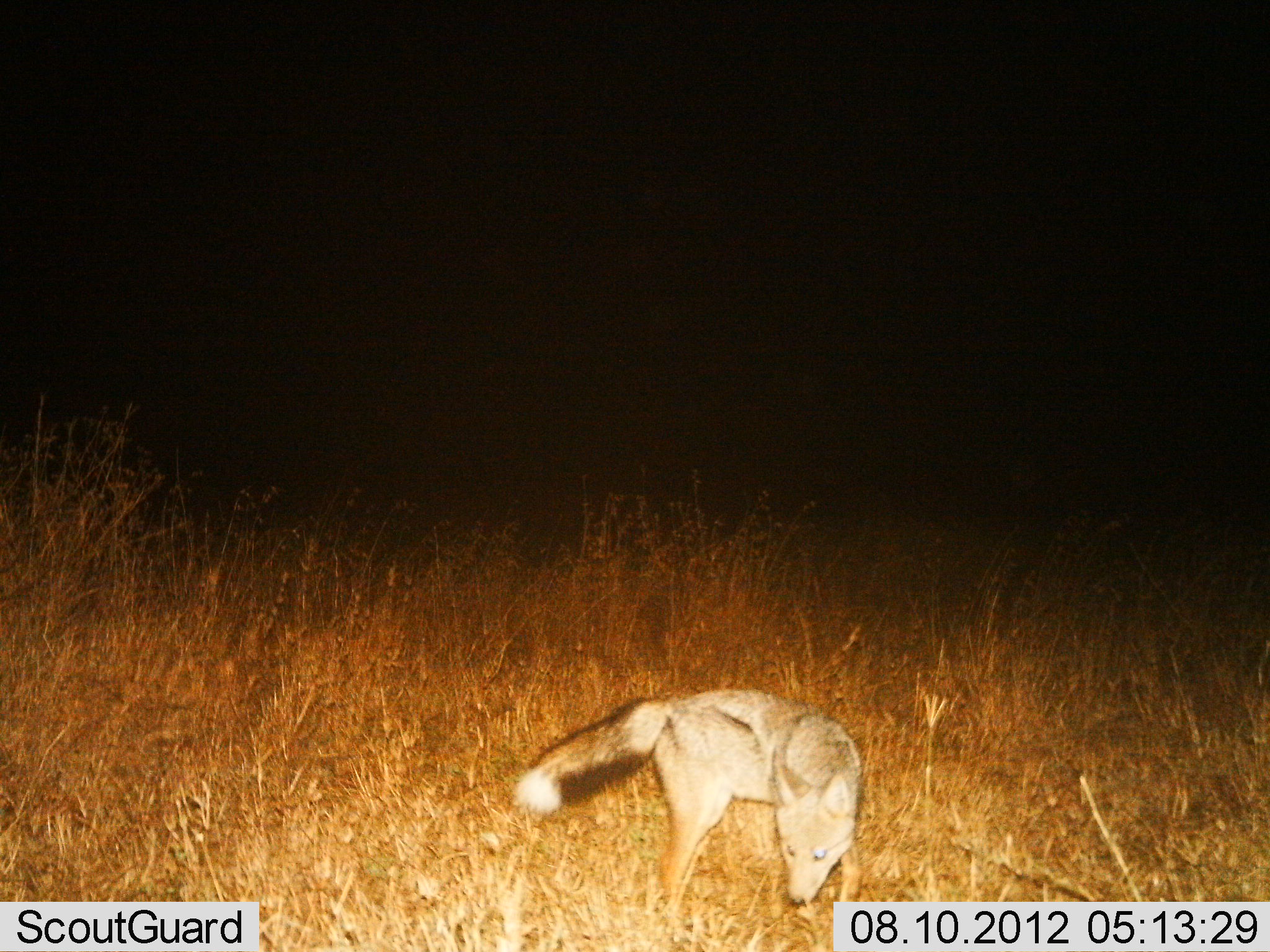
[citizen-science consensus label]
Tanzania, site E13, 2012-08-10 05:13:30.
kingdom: Animalia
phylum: Chordata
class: Mammalia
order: Carnivora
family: Canidae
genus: Lupulella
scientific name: Lupulella mesomelas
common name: black-backed jackal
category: jackal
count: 1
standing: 80%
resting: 0%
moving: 20%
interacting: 0%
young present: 0%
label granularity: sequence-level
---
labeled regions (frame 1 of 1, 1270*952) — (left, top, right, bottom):
animal: (514, 688, 865, 950)